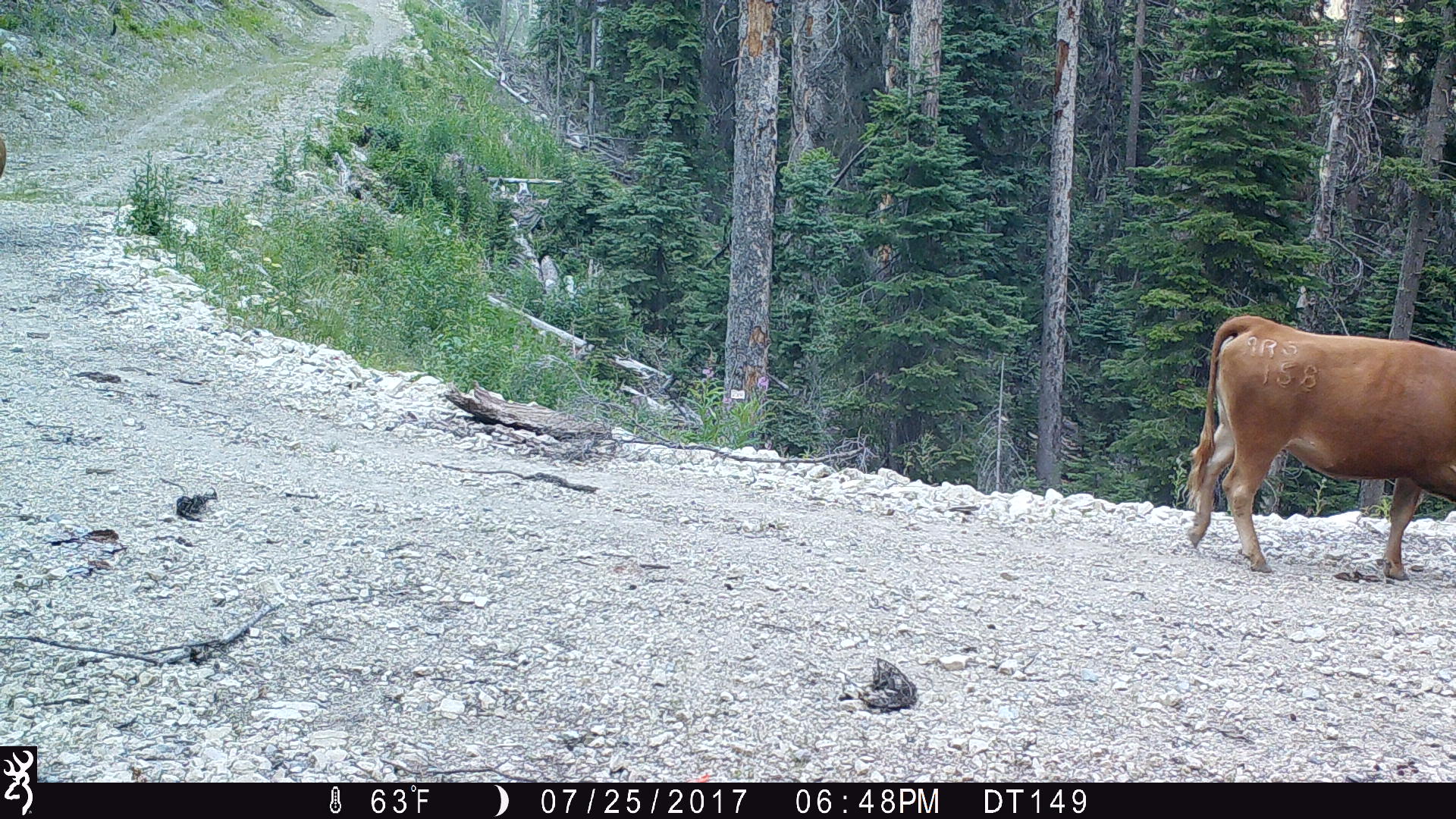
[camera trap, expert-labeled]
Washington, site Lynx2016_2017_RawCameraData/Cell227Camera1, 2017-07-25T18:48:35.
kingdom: Animalia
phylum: Chordata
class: Mammalia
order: Artiodactyla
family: Bovidae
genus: Bos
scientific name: Bos taurus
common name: domestic cattle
Domestic cattle (Bos taurus). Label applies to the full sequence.